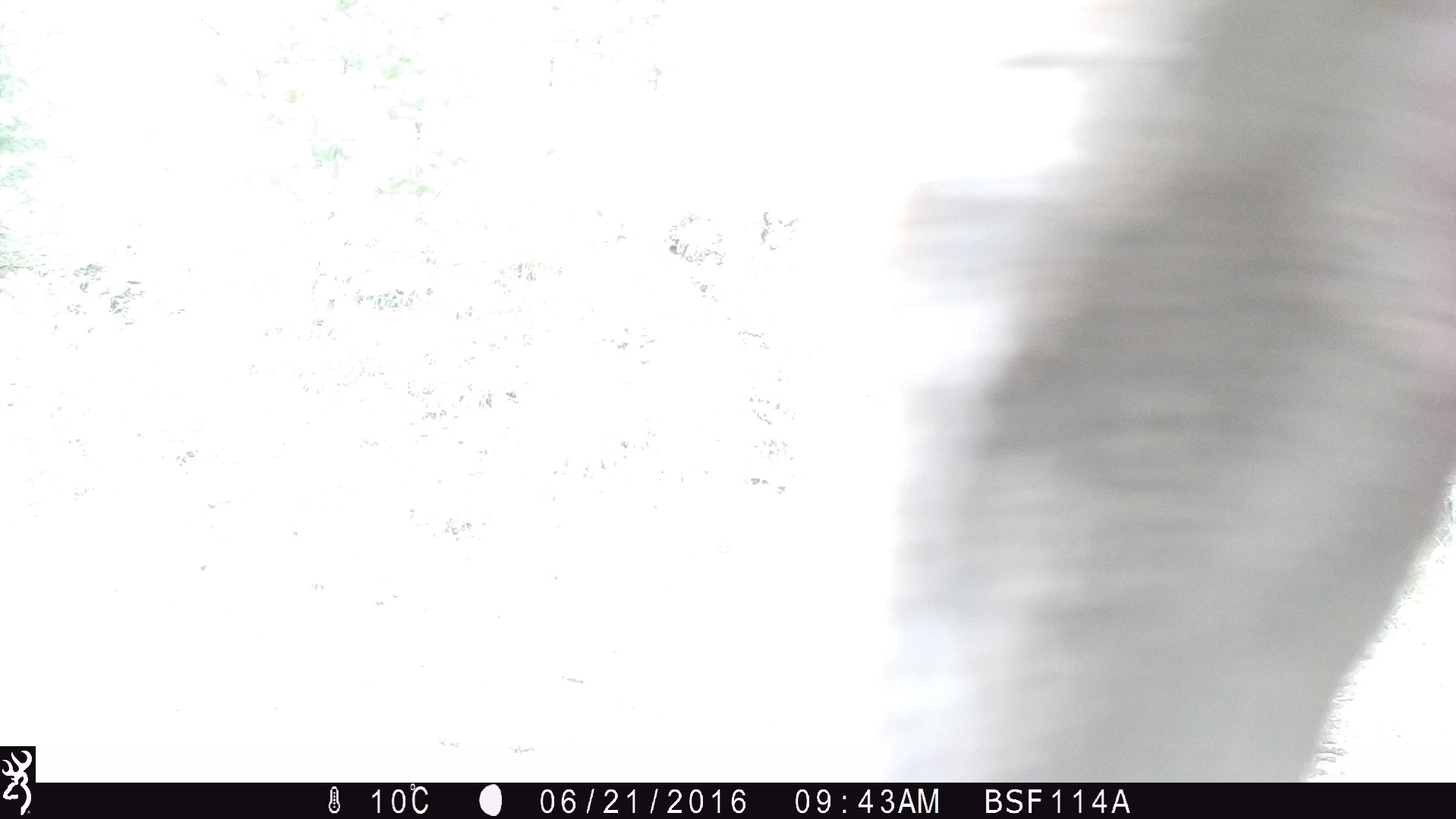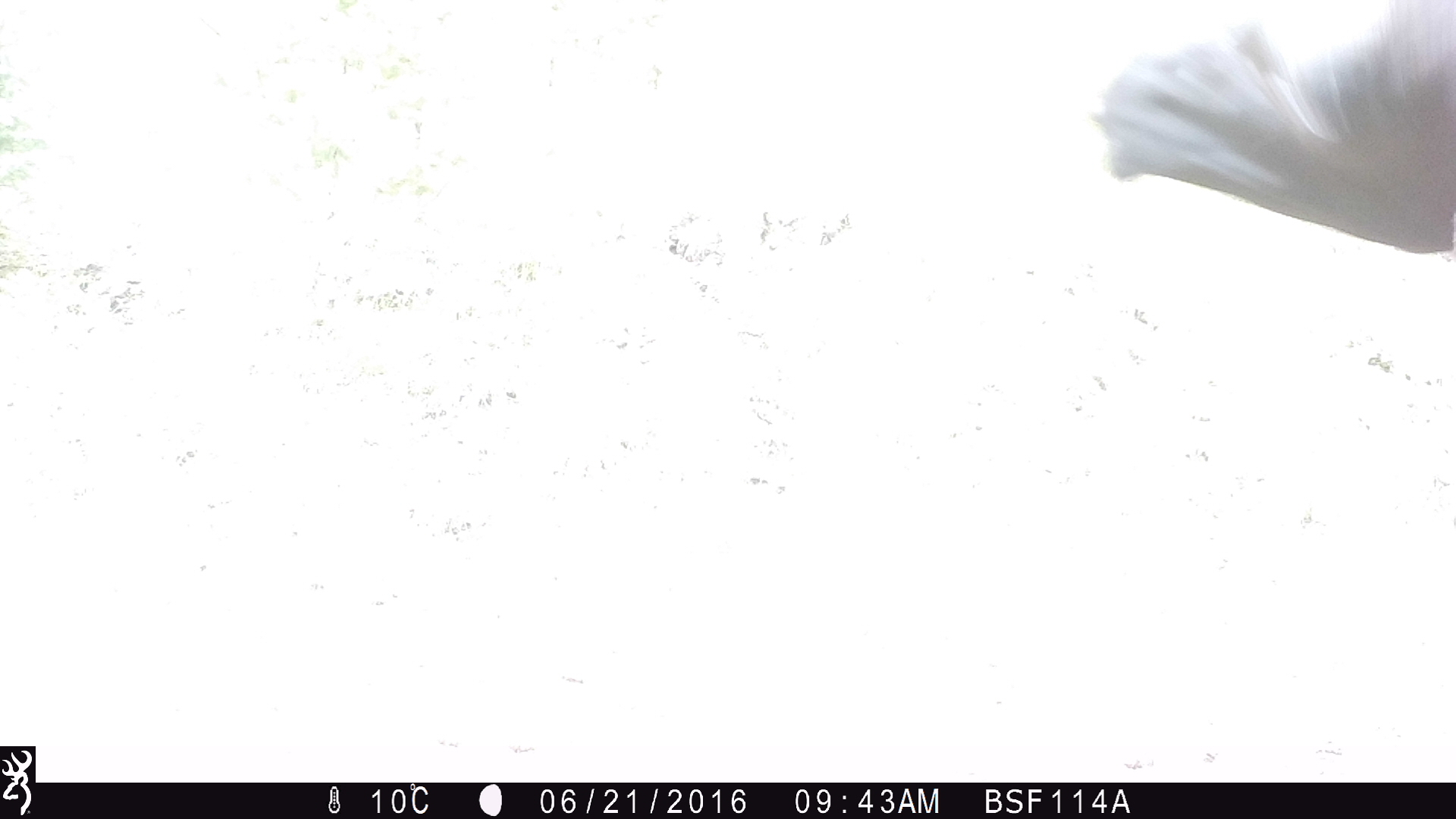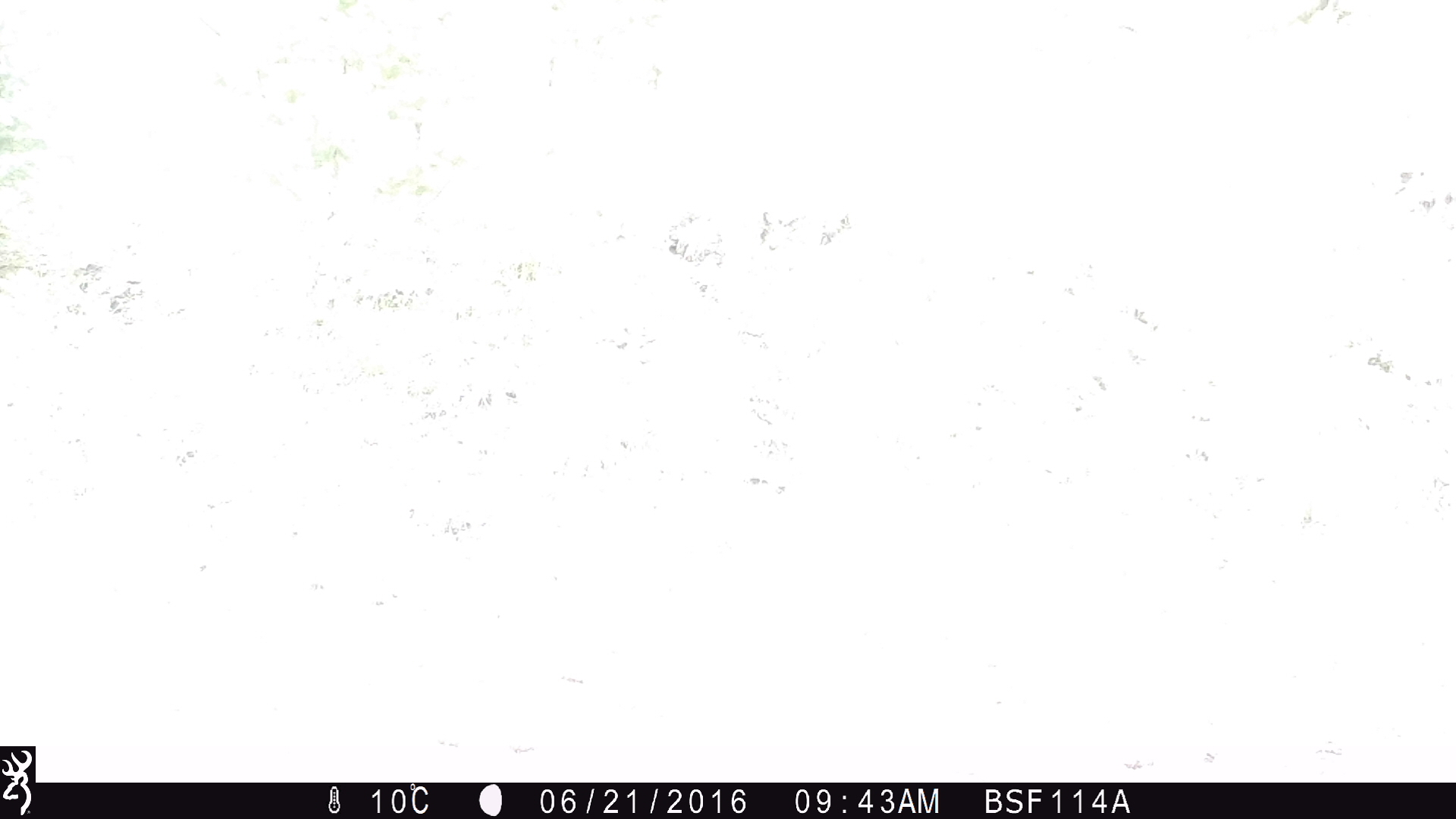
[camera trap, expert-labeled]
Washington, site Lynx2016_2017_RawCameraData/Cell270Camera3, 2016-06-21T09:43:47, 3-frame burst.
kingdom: Animalia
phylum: Chordata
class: Mammalia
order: Artiodactyla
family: Bovidae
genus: Bos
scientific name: Bos taurus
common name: domestic cattle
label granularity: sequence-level